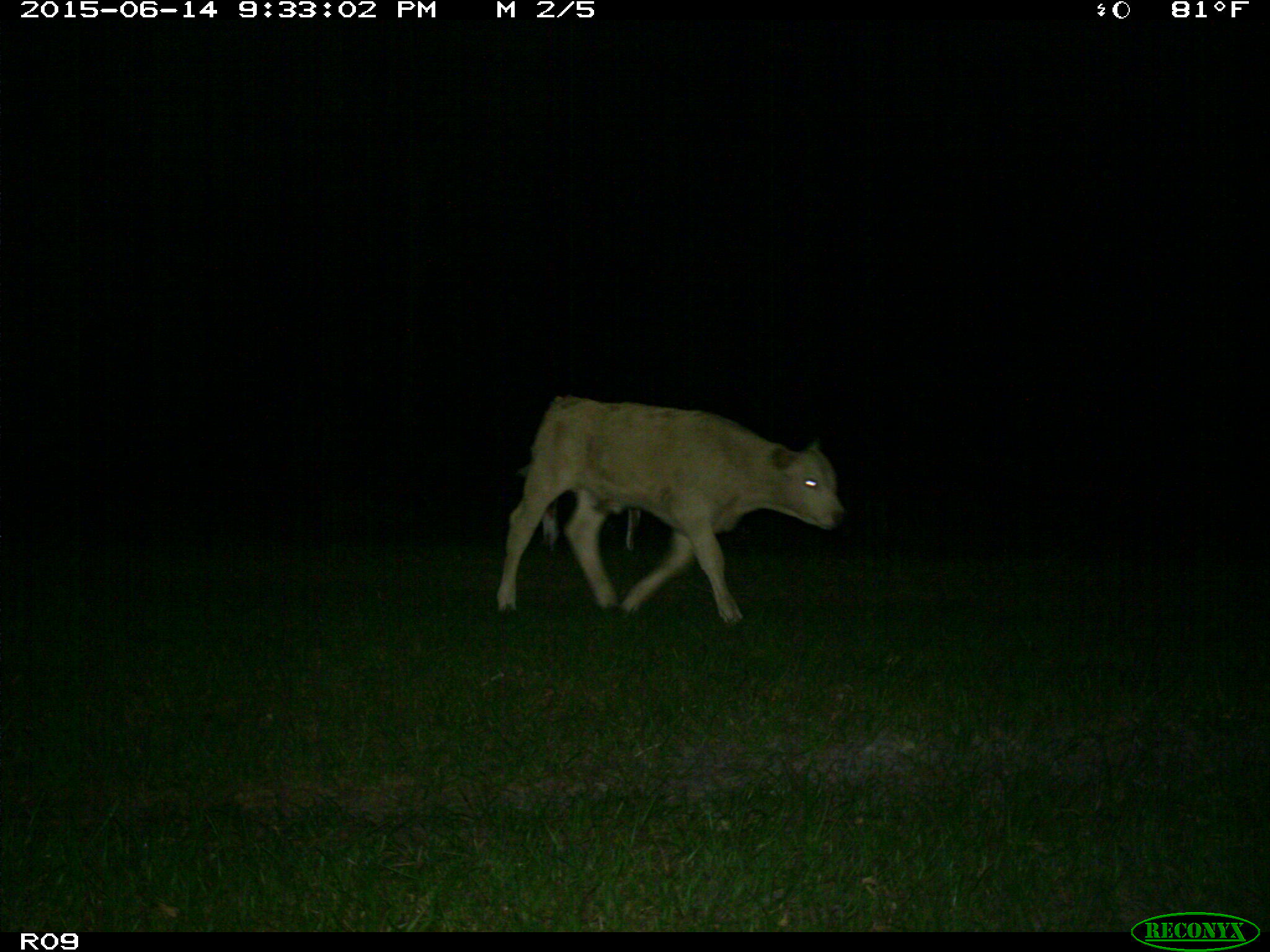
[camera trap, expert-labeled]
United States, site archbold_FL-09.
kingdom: Animalia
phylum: Chordata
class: Mammalia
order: Artiodactyla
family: Bovidae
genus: Bos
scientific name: Bos taurus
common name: domestic cow